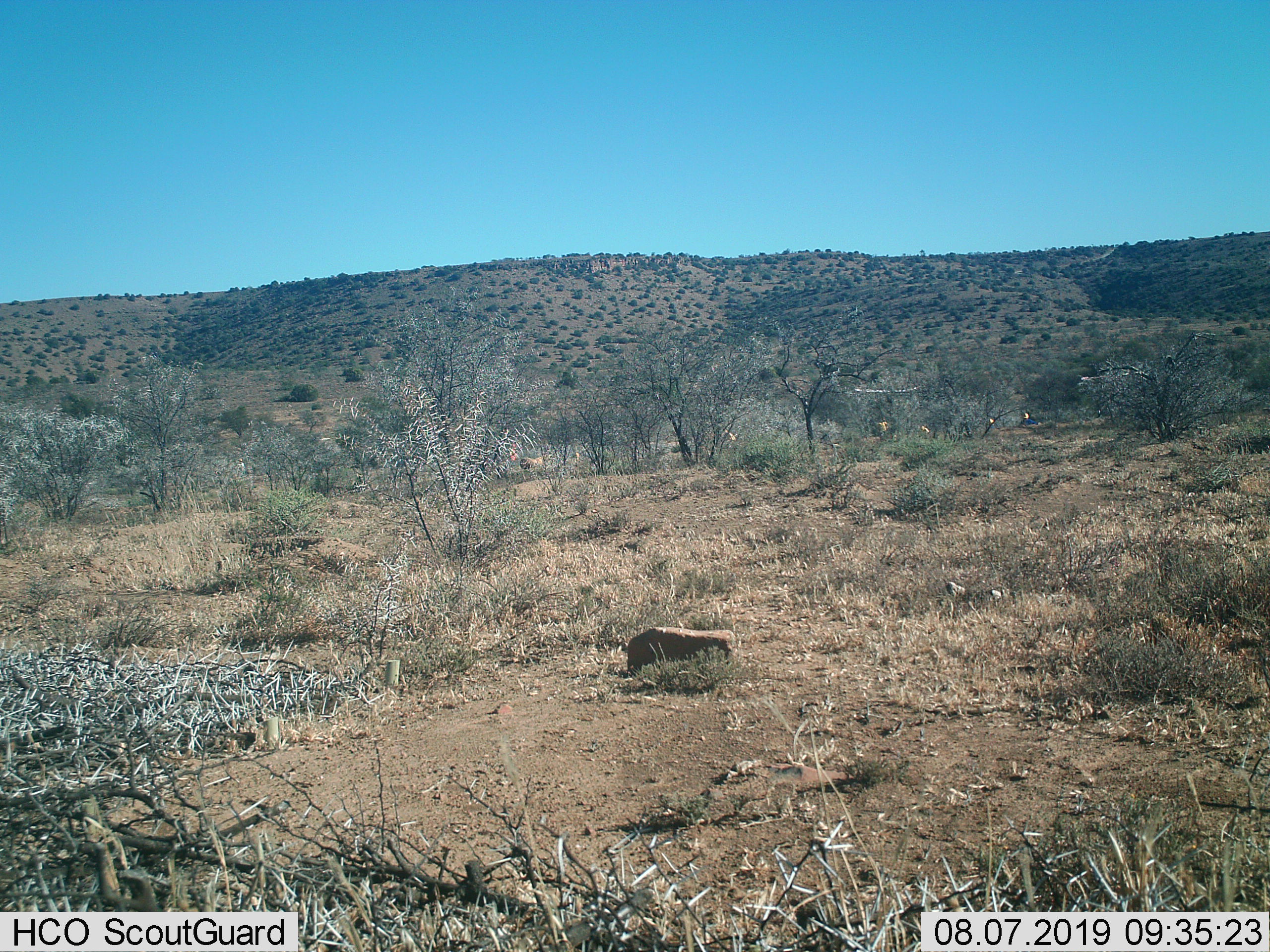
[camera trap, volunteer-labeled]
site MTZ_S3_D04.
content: unidentified animal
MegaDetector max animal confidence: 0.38